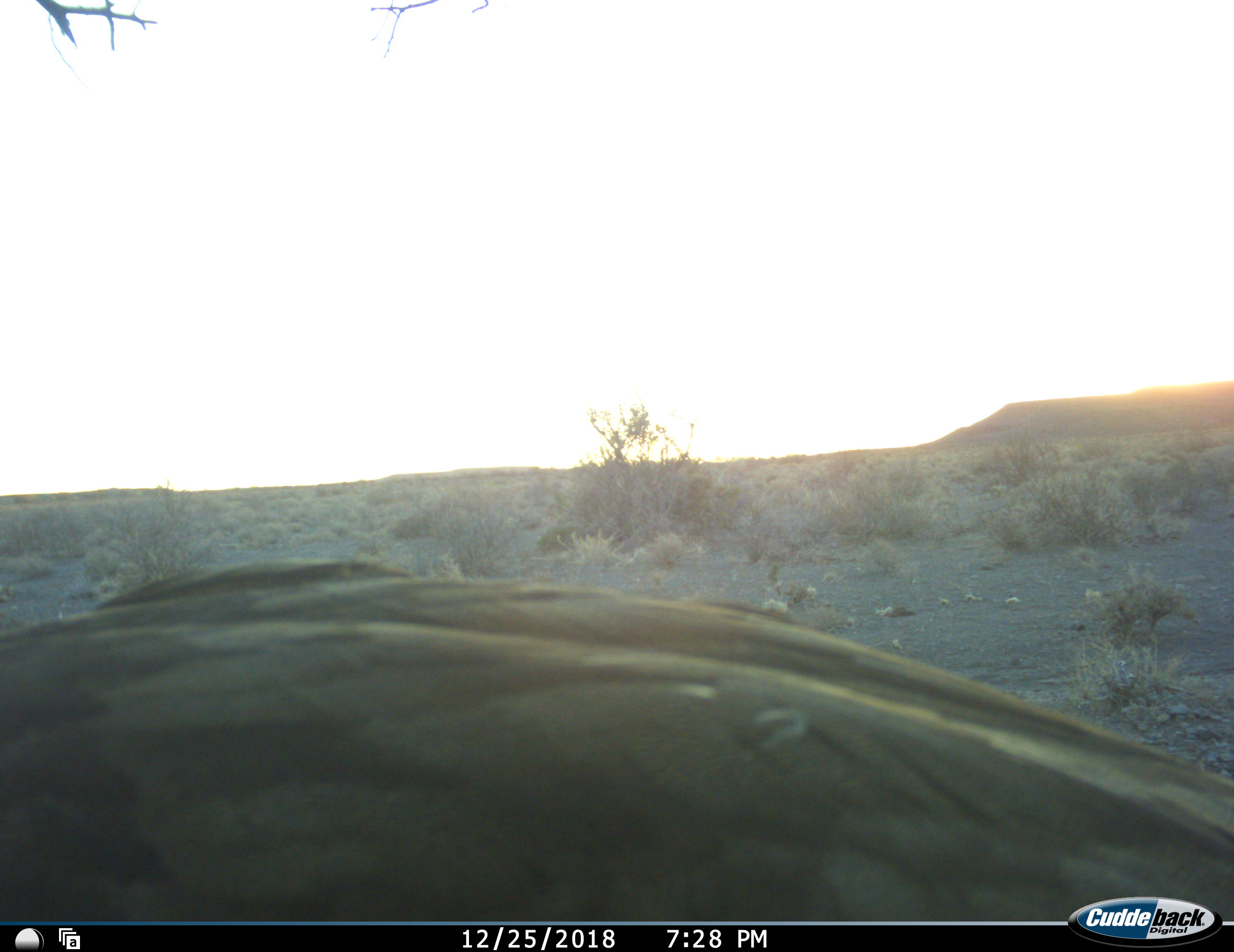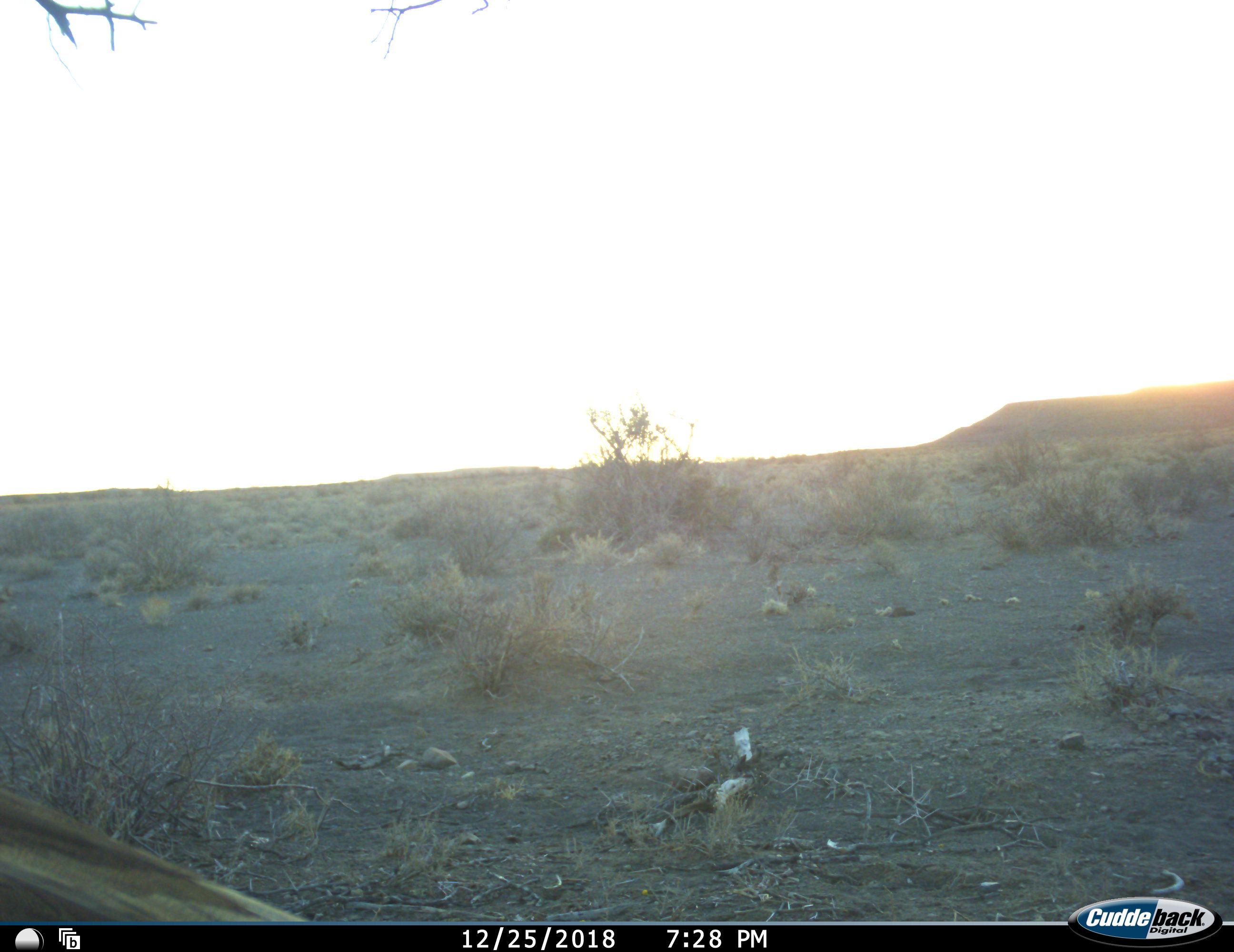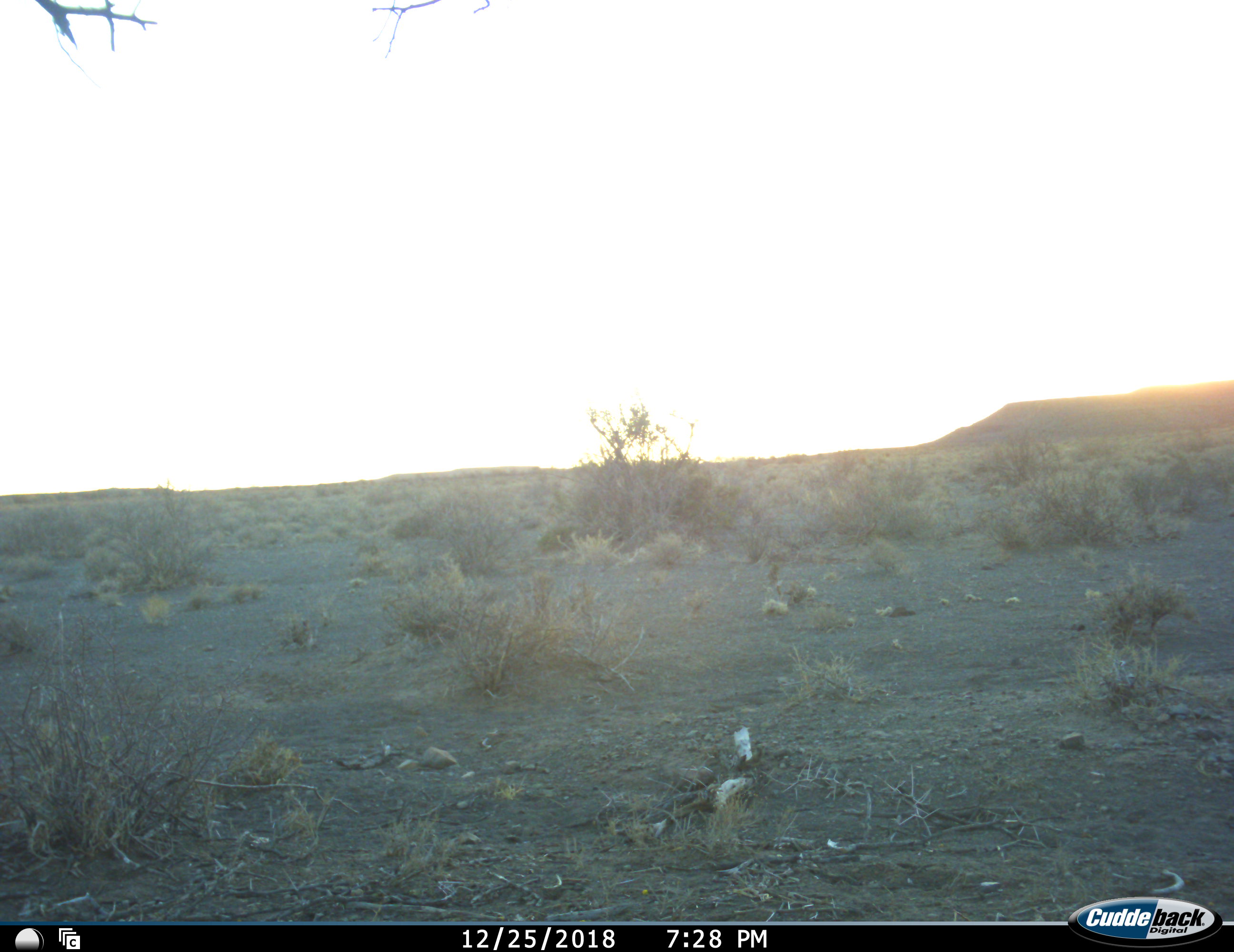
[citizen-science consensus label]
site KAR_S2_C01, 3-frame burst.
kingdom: Animalia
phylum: Chordata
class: Aves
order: Otidiformes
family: Otididae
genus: Ardeotis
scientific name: Ardeotis kori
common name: kori bustard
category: bustardkori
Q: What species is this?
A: Bustardkori (kori bustard) (Ardeotis kori).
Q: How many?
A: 1.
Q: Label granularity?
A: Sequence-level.